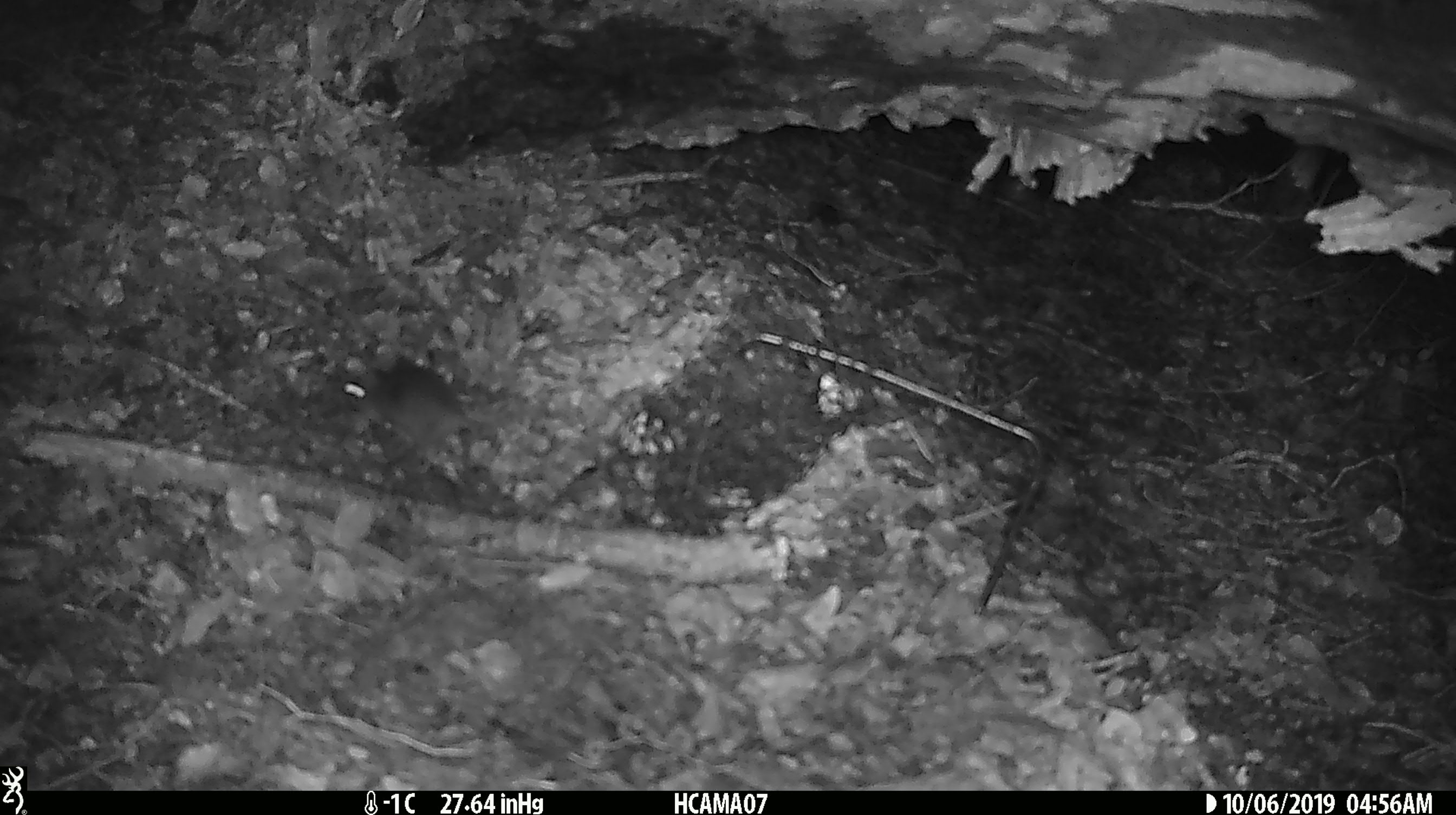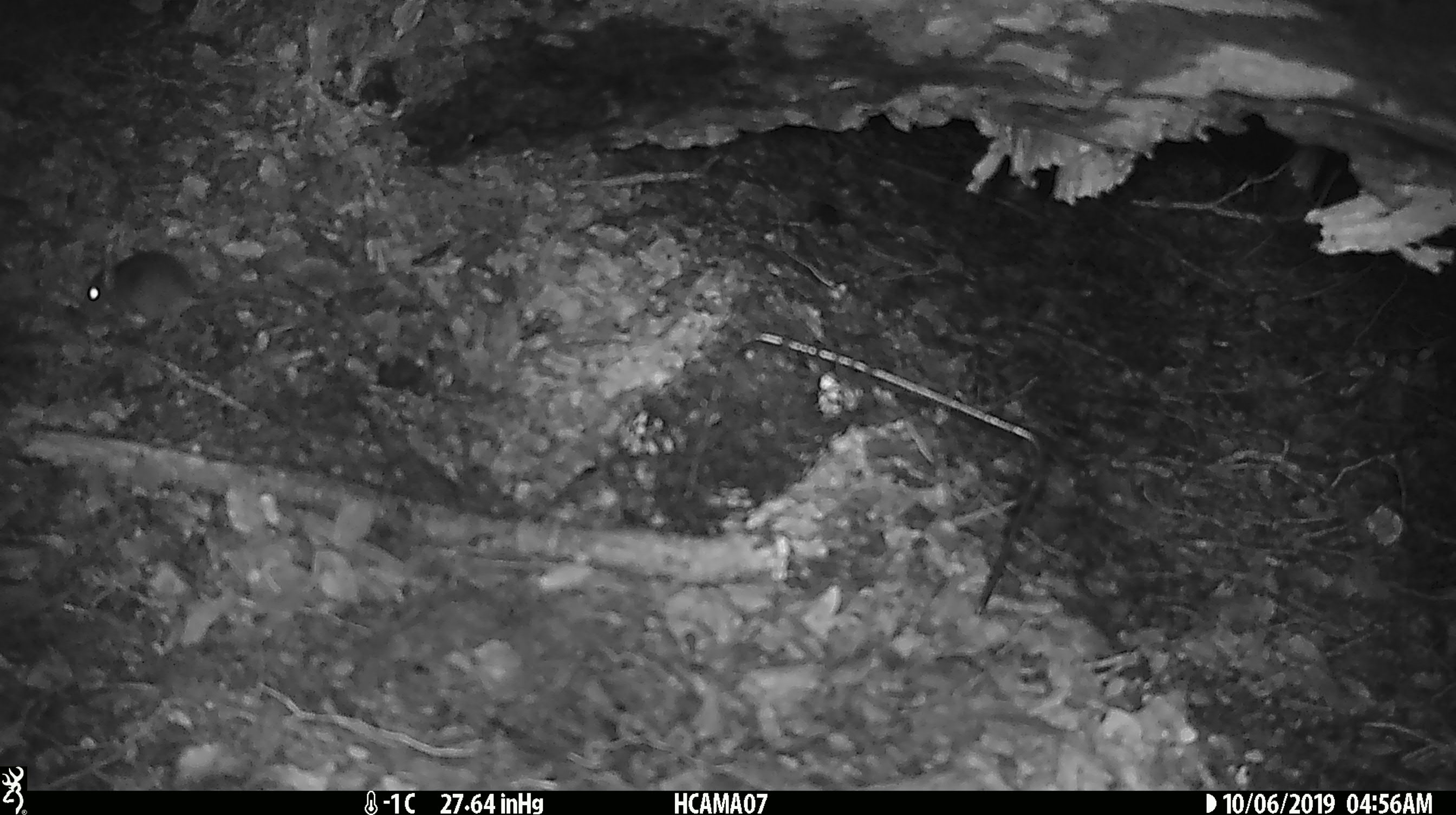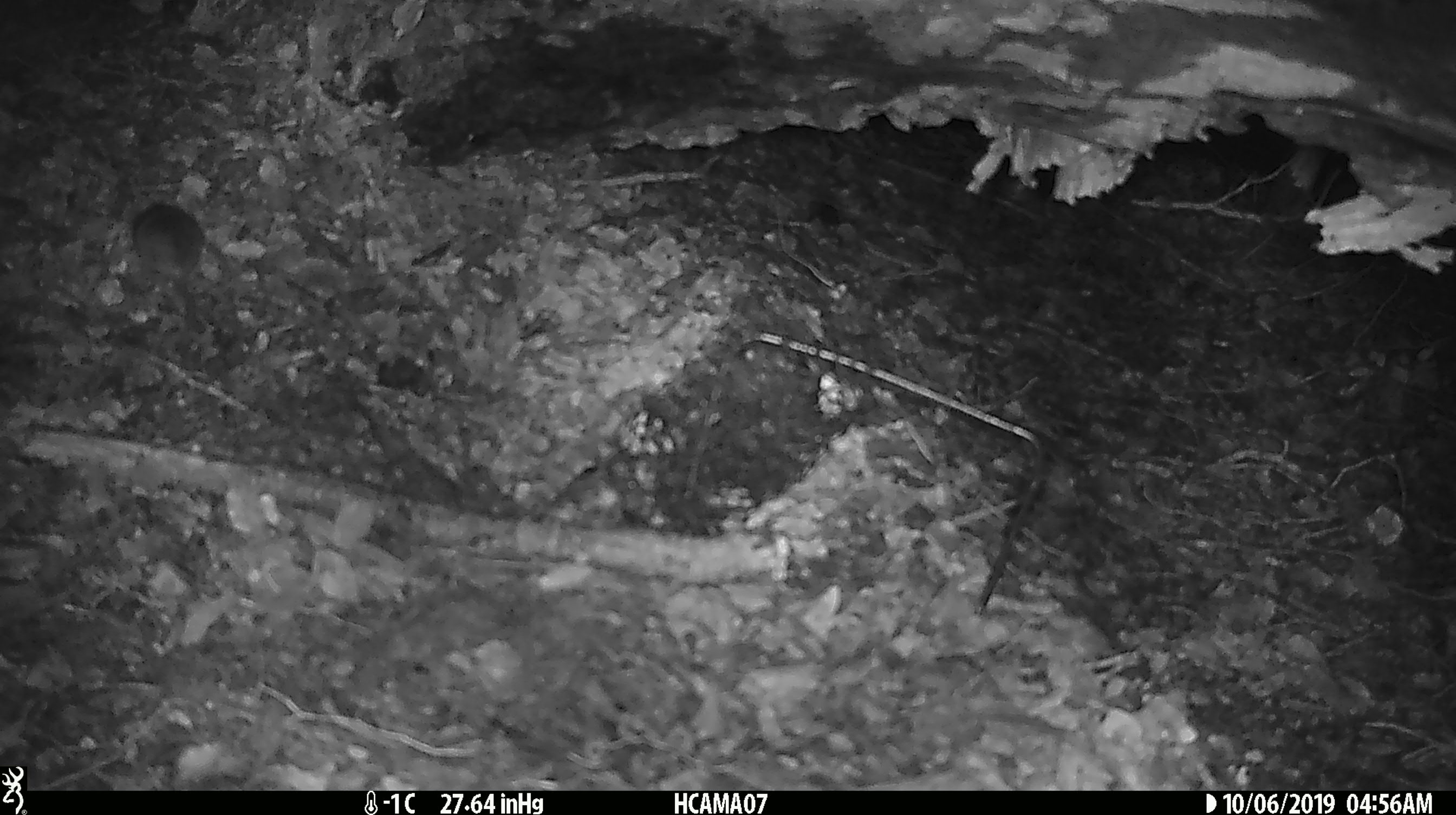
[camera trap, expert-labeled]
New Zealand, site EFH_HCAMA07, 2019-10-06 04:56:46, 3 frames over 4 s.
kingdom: Animalia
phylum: Chordata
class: Mammalia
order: Rodentia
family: Muridae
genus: Mus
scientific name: Mus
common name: mouse